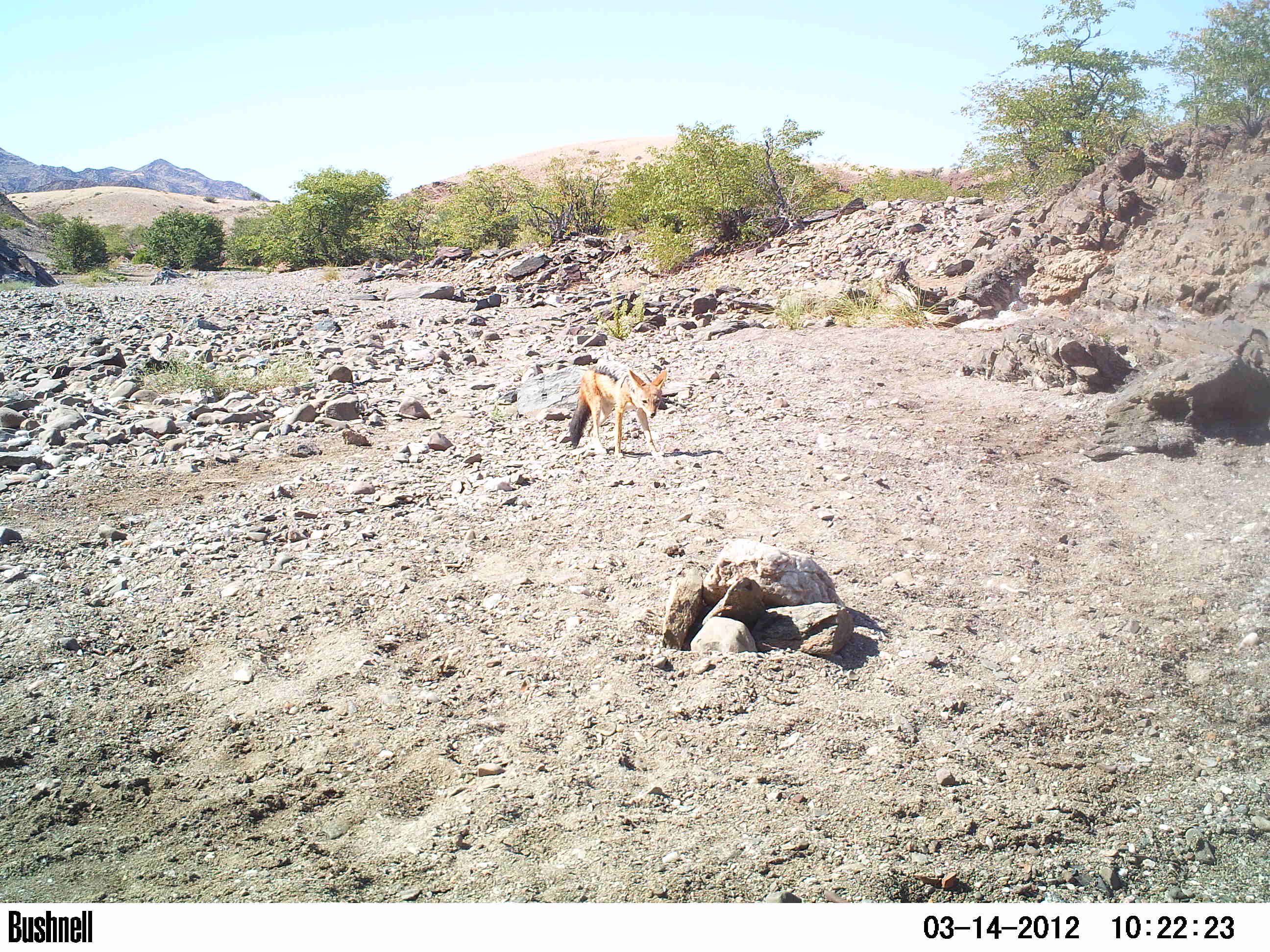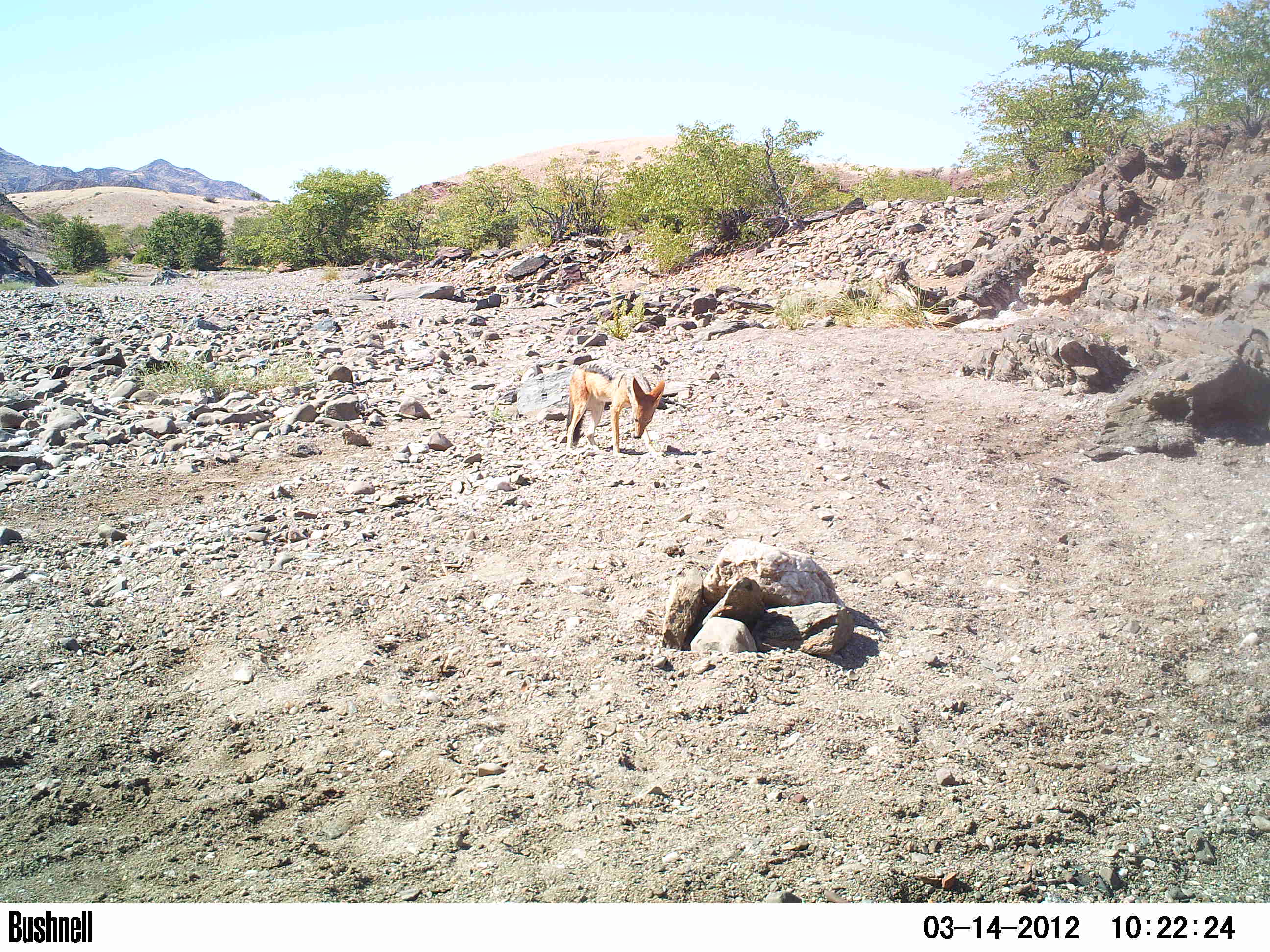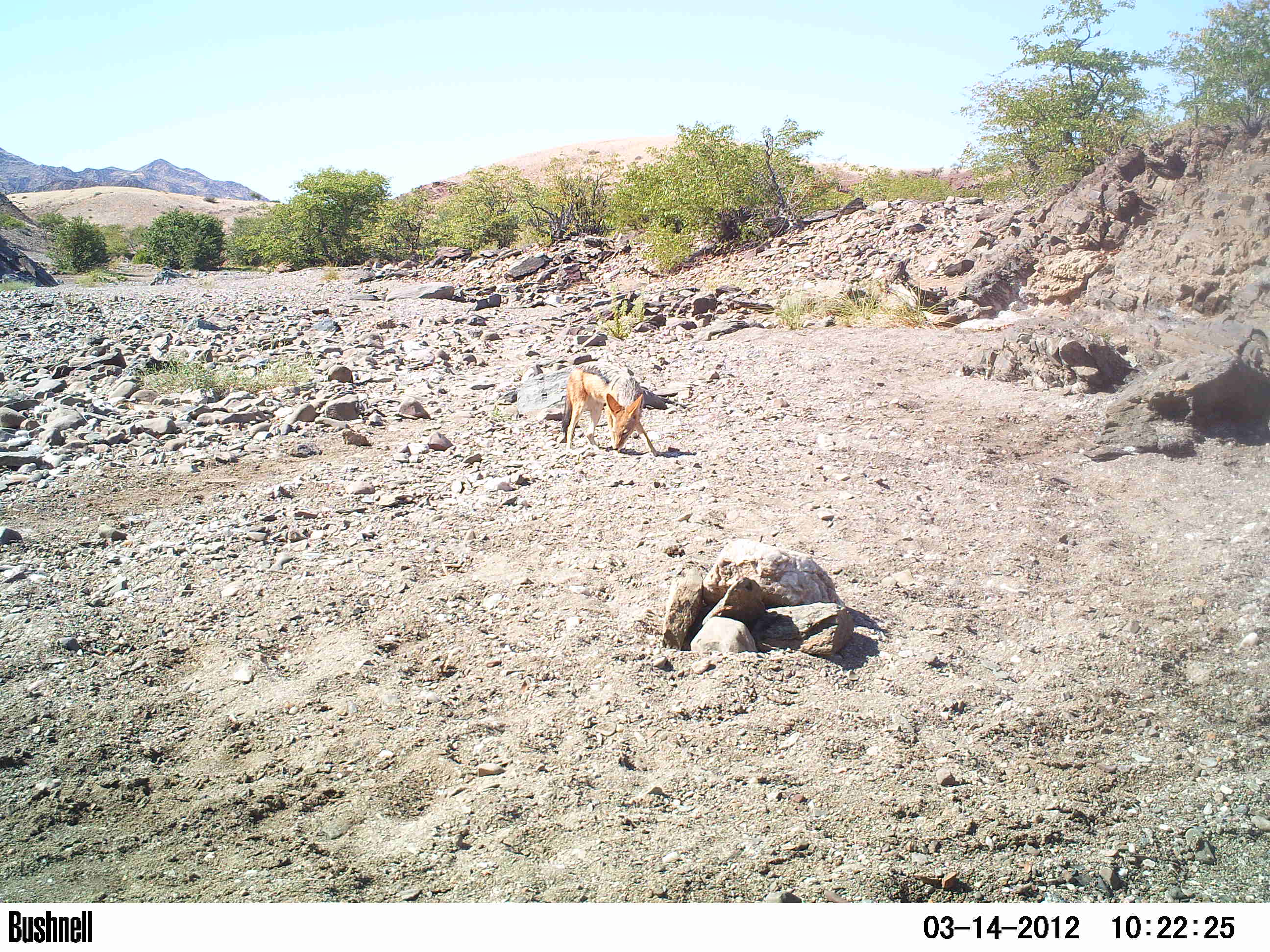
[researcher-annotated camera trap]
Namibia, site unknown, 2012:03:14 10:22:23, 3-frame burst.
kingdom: Animalia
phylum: Chordata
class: Mammalia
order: Carnivora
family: Canidae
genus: Lupulella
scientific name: Lupulella mesomelas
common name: black-backed jackal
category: canis mesomelas